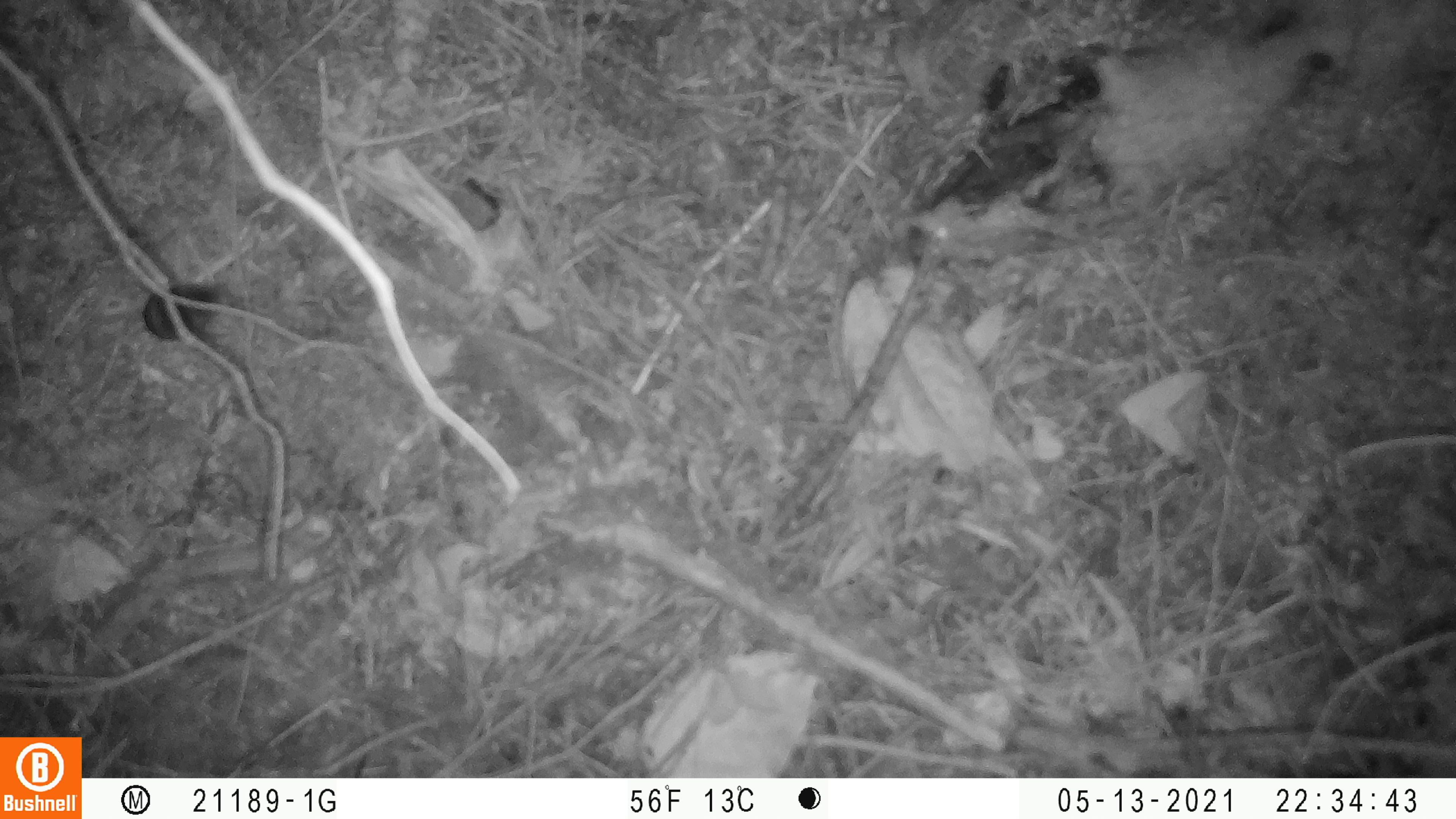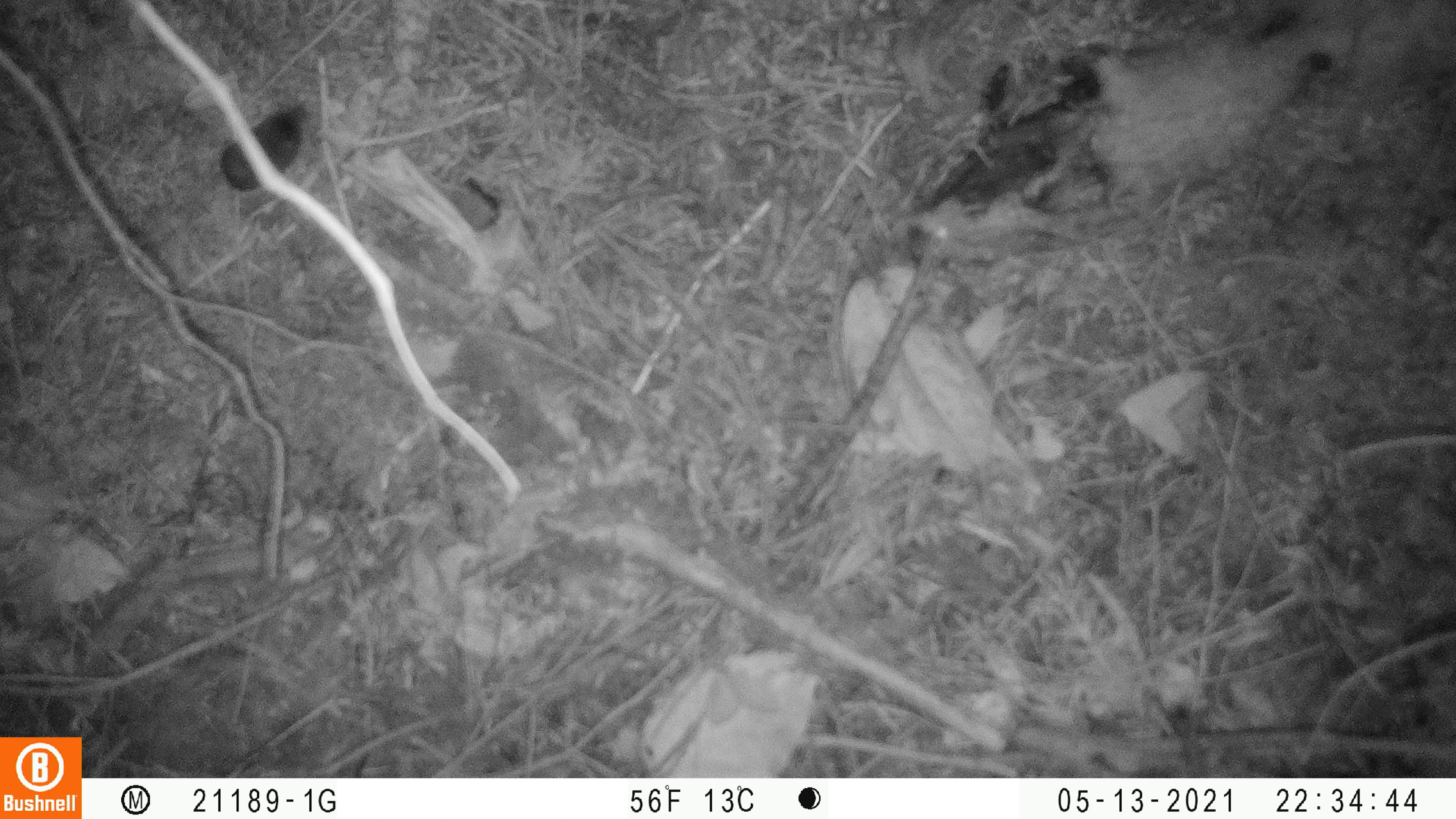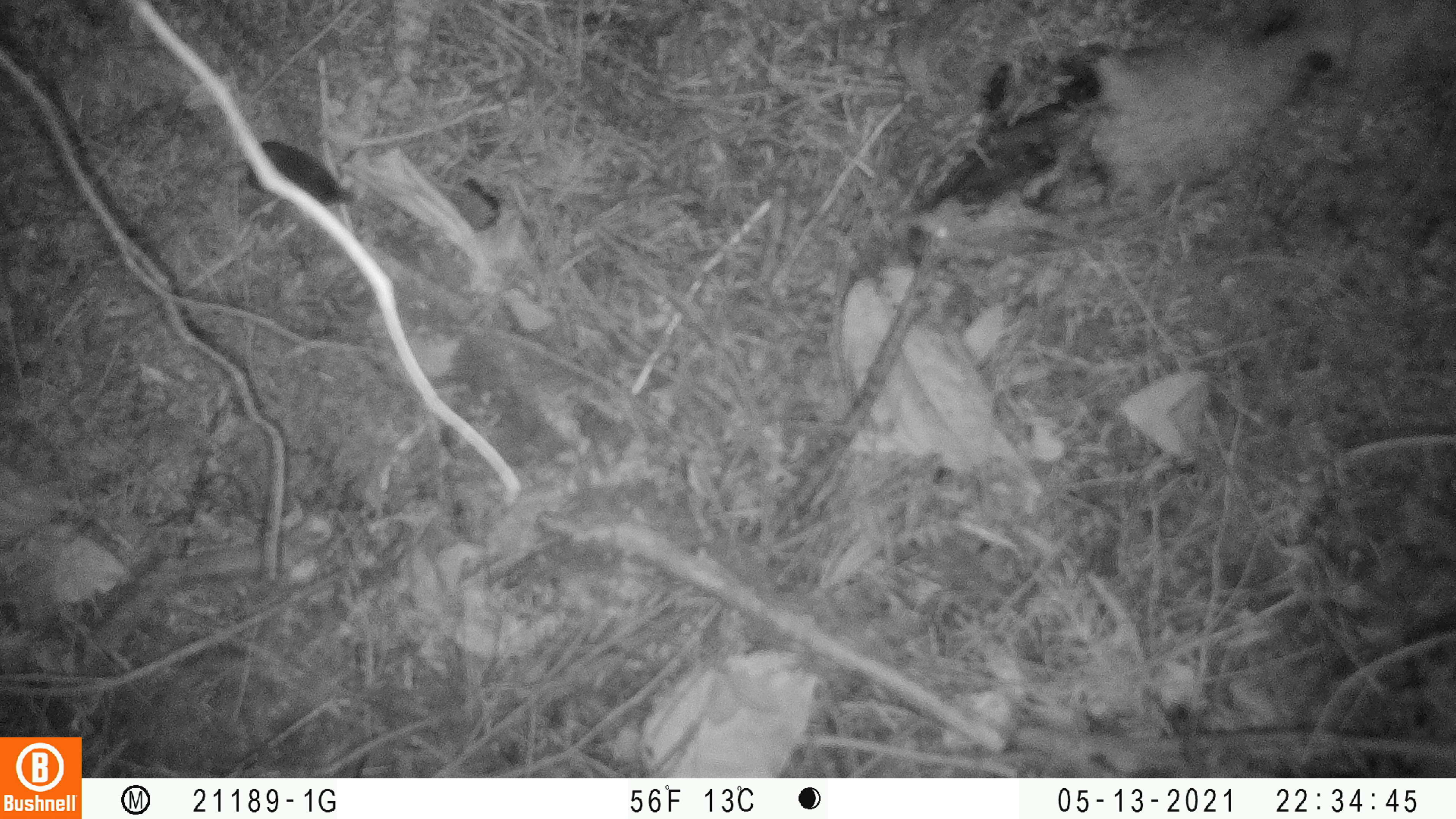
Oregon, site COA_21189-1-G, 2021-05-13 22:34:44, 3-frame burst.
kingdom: Animalia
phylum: Chordata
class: Mammalia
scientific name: Mammalia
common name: small mammal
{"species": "small mammal (Mammalia)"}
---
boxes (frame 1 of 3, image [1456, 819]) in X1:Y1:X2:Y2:
small mammal: 138:276:225:343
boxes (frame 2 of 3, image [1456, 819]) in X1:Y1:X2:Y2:
small mammal: 211:102:307:194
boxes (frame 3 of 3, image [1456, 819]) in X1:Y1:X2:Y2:
small mammal: 242:133:359:212